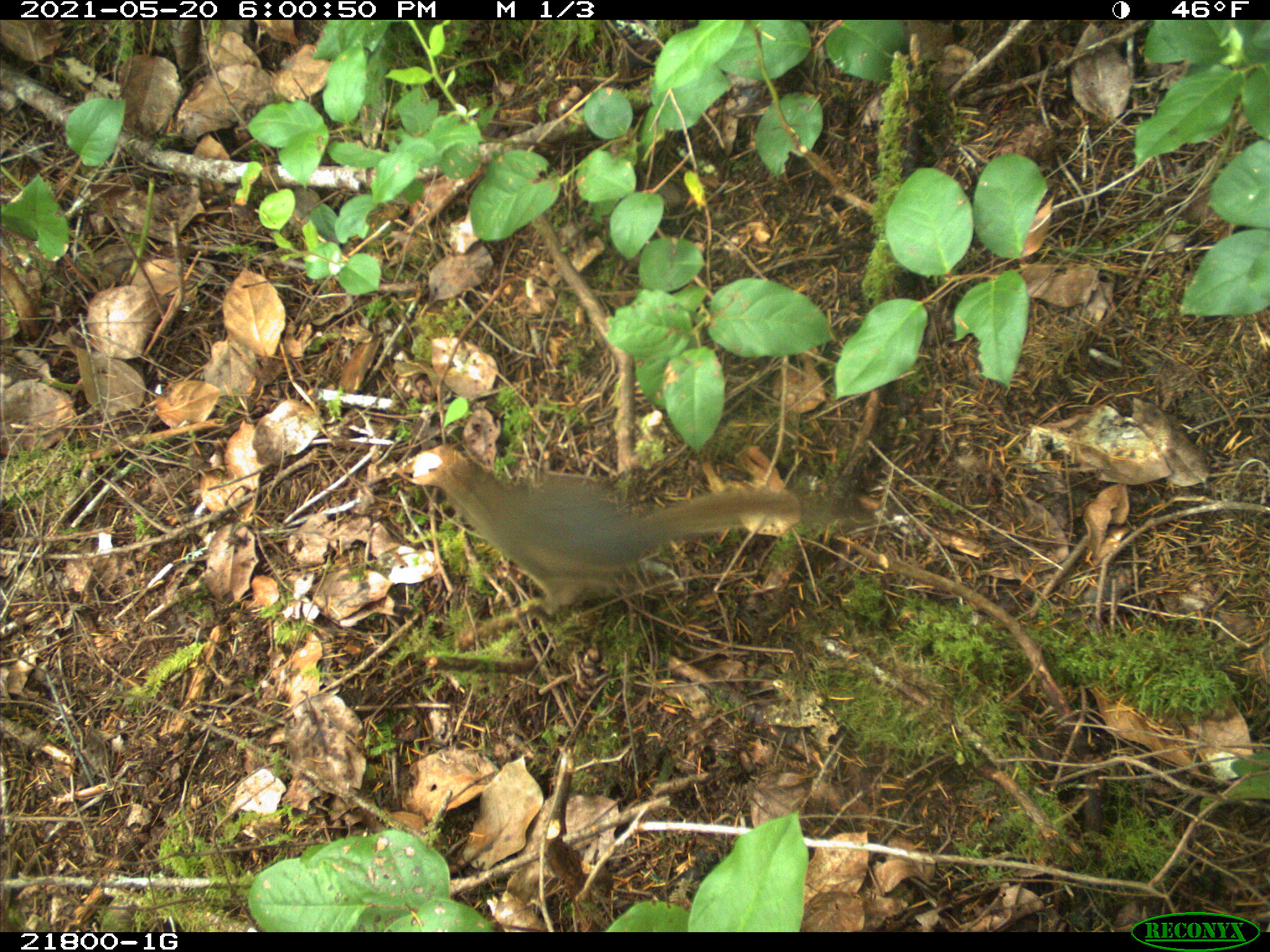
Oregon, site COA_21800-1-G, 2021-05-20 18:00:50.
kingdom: Animalia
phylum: Chordata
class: Mammalia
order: Rodentia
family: Sciuridae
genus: Tamiasciurus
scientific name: Tamiasciurus douglasii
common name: douglas squirrel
Douglas squirrel (Tamiasciurus douglasii).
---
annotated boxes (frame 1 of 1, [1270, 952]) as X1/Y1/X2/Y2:
douglas squirrel: 396/419/839/652